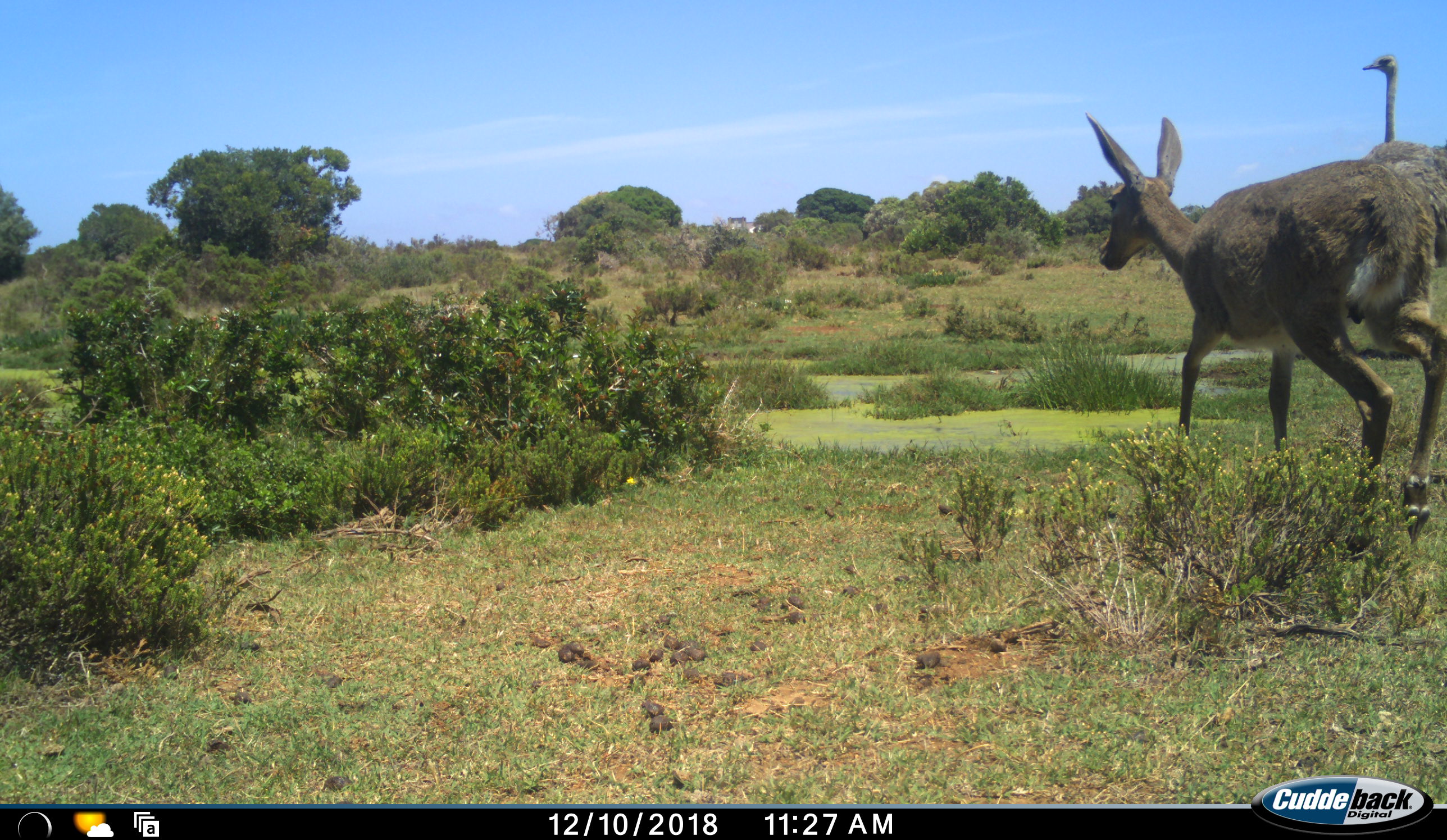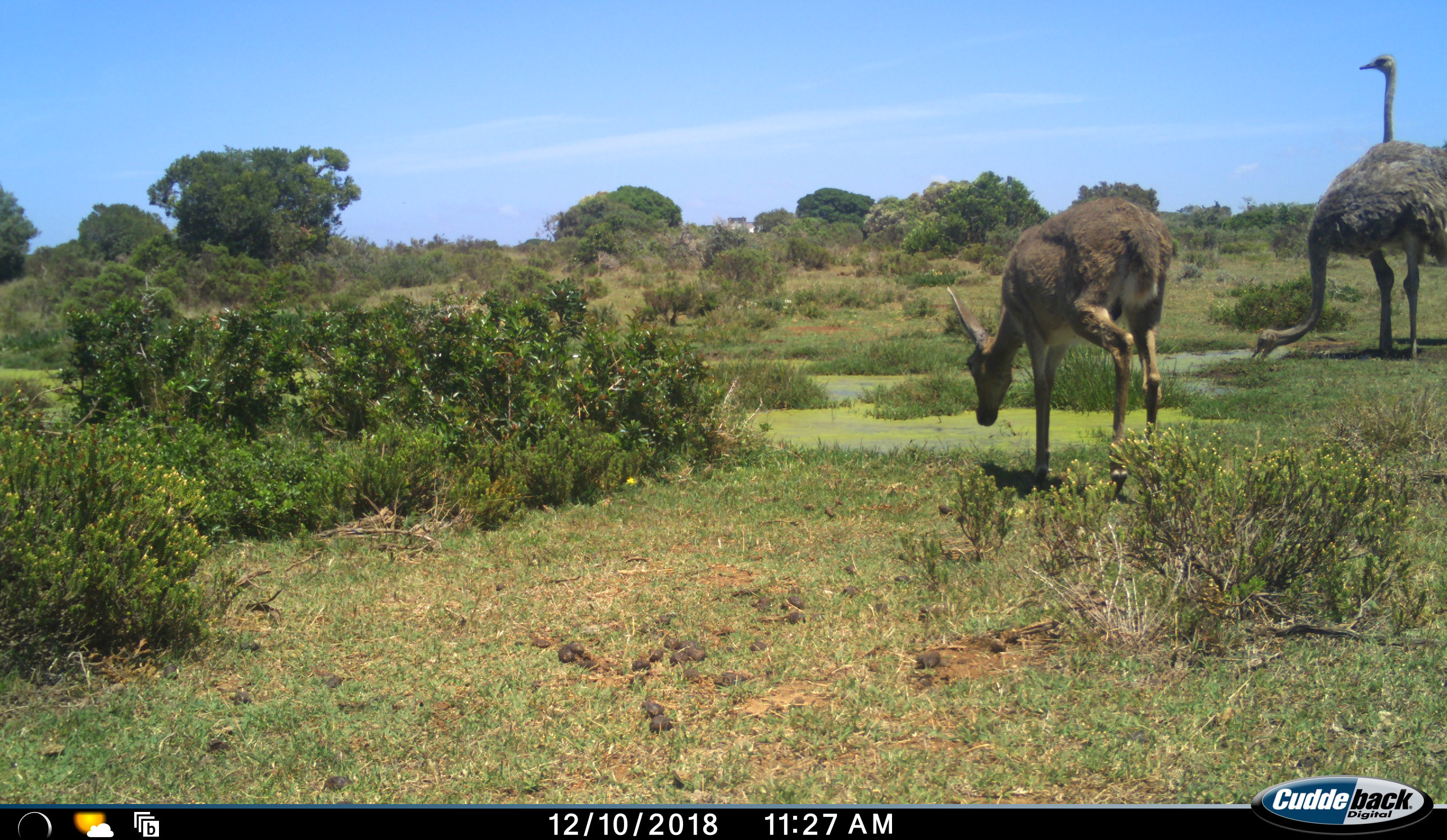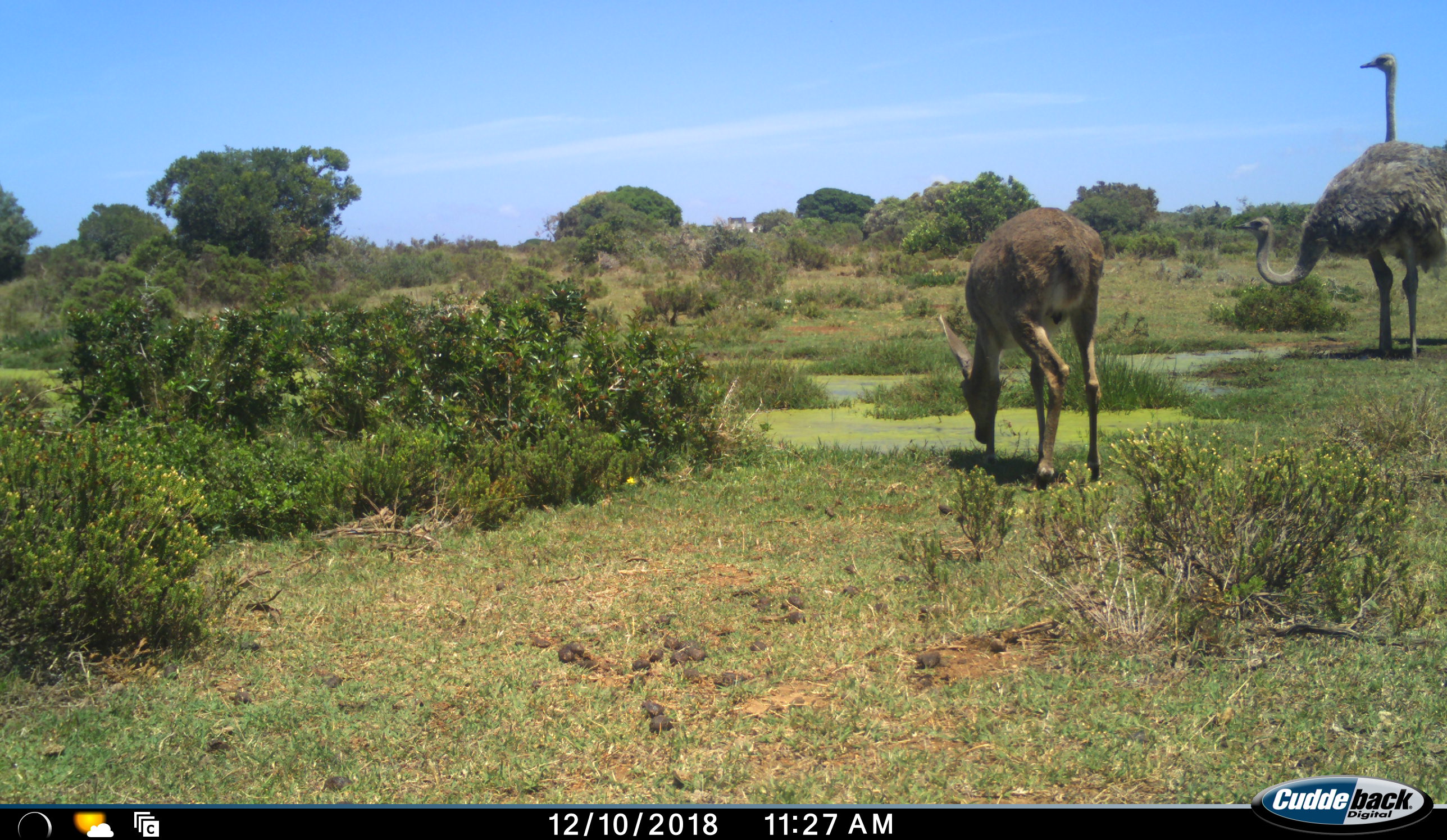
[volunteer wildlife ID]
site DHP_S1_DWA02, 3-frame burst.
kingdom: Animalia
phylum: Chordata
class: Aves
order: Struthioniformes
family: Struthionidae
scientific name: Struthionidae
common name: ostrich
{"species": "ostrich (Struthionidae)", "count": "2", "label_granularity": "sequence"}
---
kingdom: Animalia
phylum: Chordata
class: Mammalia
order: Artiodactyla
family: Bovidae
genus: Pelea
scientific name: Pelea capreolus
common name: grey rhebok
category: rhebokgrey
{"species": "rhebokgrey (grey rhebok) (Pelea capreolus)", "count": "1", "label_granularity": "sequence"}